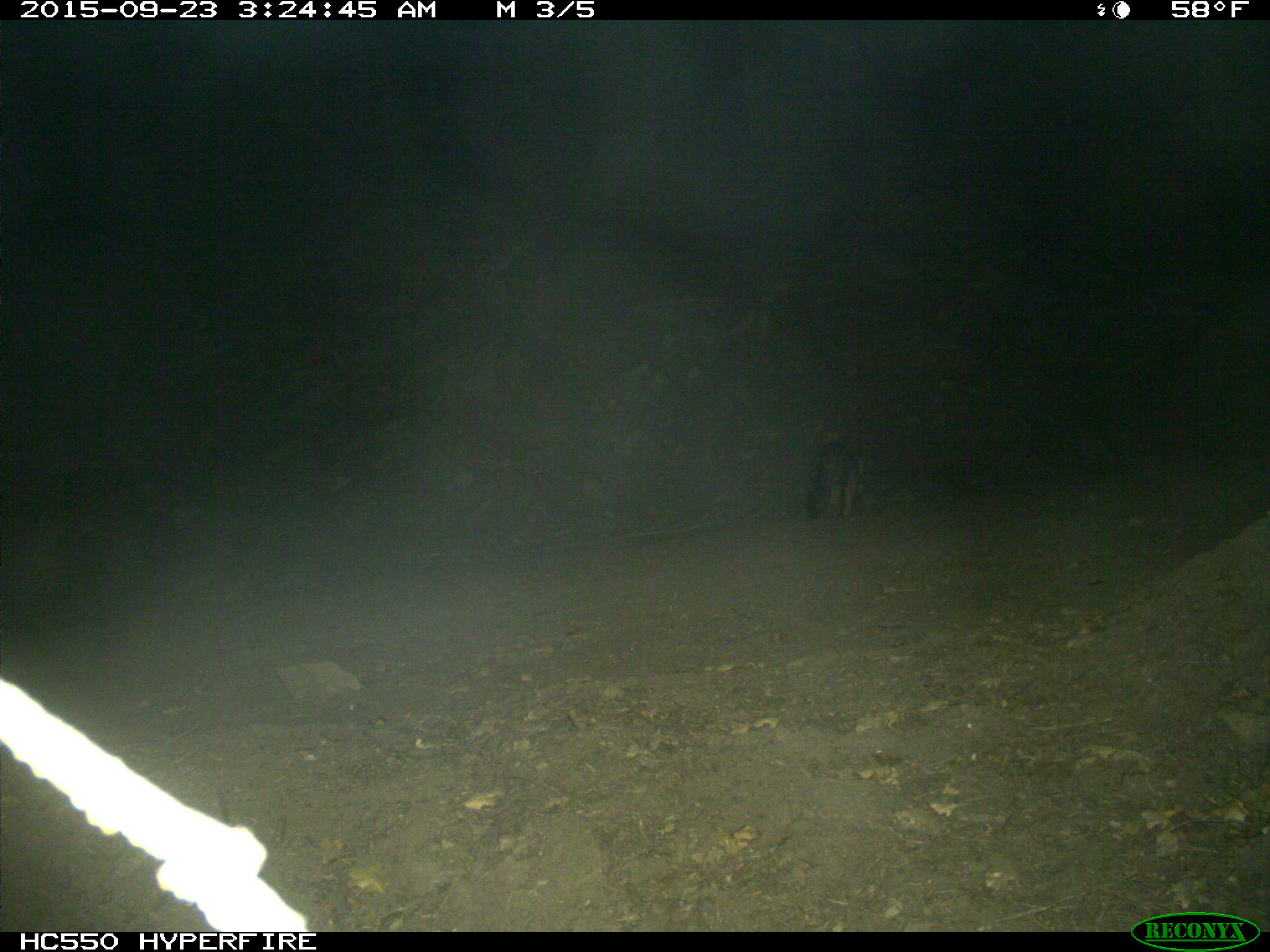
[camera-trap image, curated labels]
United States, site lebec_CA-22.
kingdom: Animalia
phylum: Chordata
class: Mammalia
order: Carnivora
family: Canidae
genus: Urocyon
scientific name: Urocyon cinereoargenteus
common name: gray fox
Urocyon cinereoargenteus (gray fox).